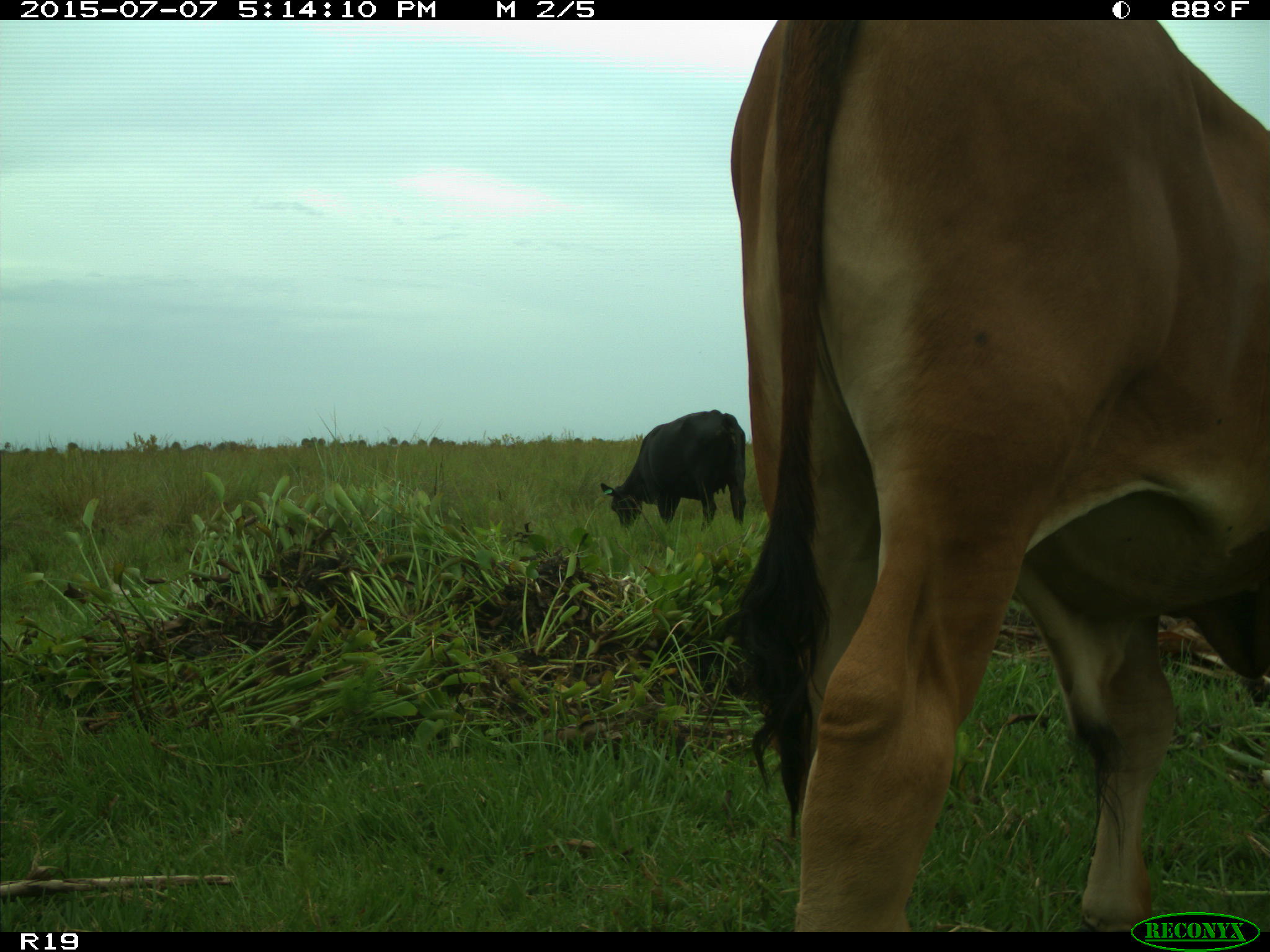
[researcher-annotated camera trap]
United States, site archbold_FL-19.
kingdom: Animalia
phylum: Chordata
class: Mammalia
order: Artiodactyla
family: Bovidae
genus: Bos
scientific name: Bos taurus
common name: domestic cow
Bos taurus (domestic cow).